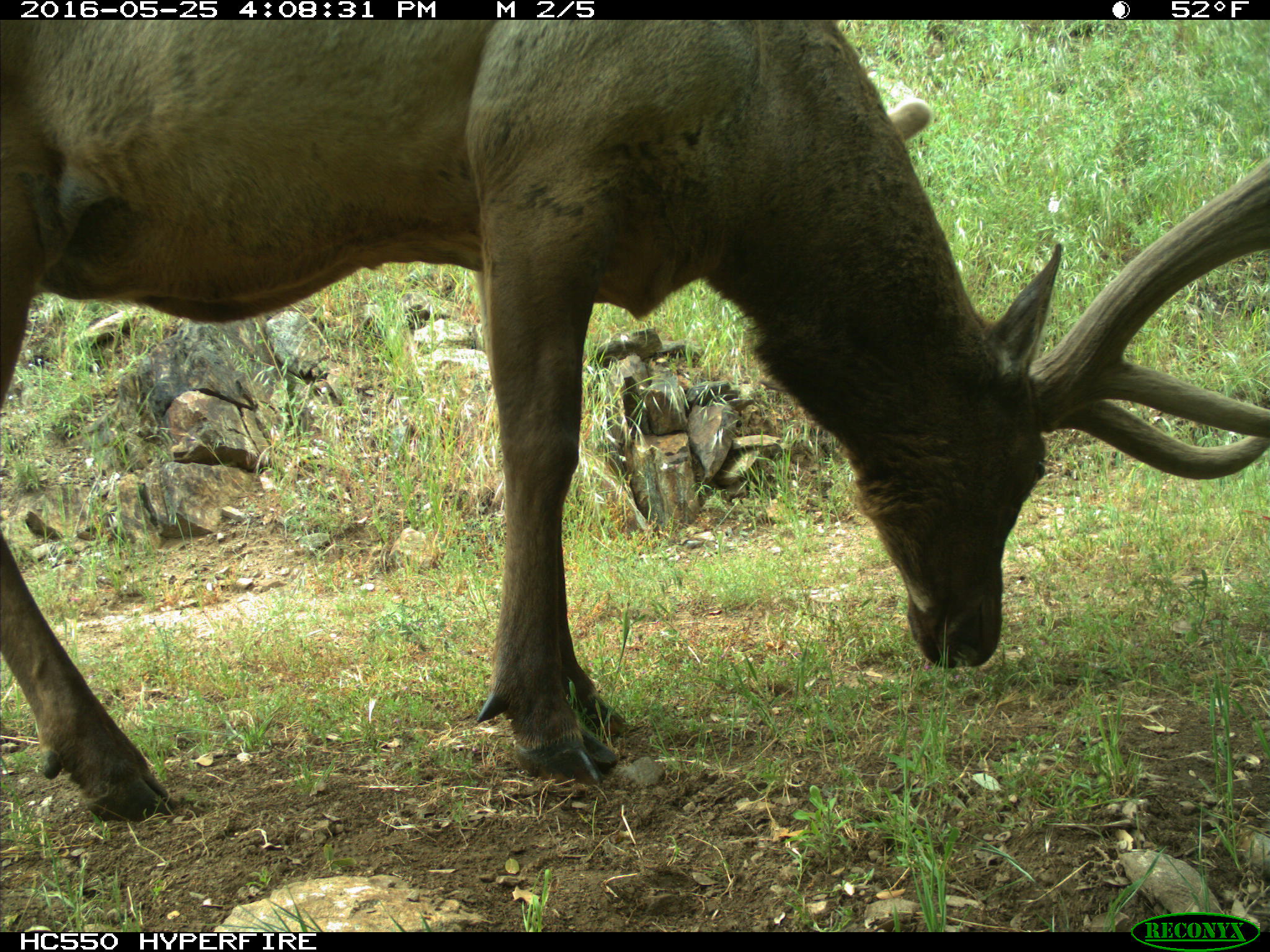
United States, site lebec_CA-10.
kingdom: Animalia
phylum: Chordata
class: Mammalia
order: Artiodactyla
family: Cervidae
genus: Cervus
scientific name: Cervus canadensis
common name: elk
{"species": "Cervus canadensis (elk)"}